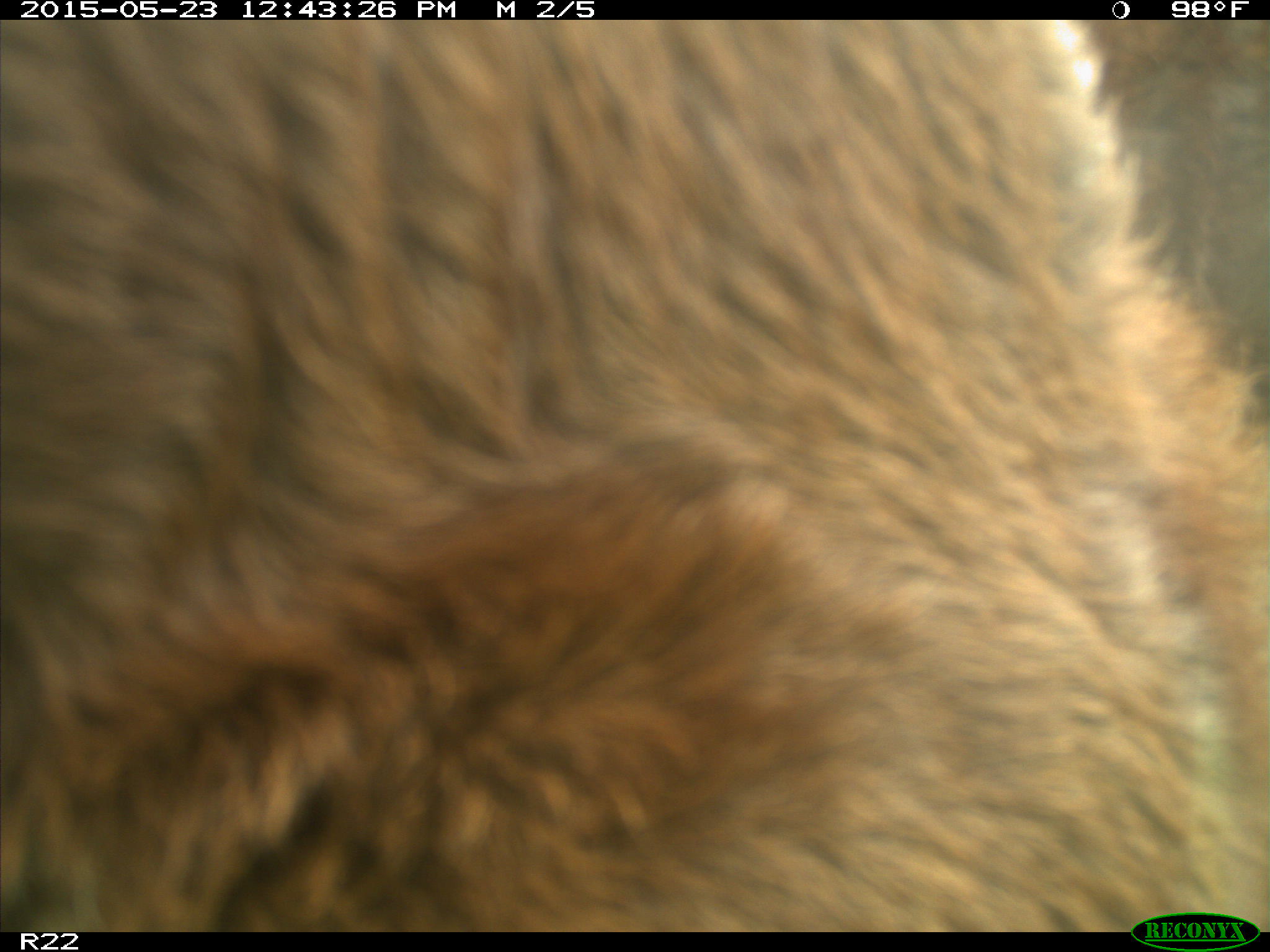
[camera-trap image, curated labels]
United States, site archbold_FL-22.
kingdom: Animalia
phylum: Chordata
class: Mammalia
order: Artiodactyla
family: Bovidae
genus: Bos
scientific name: Bos taurus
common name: domestic cow